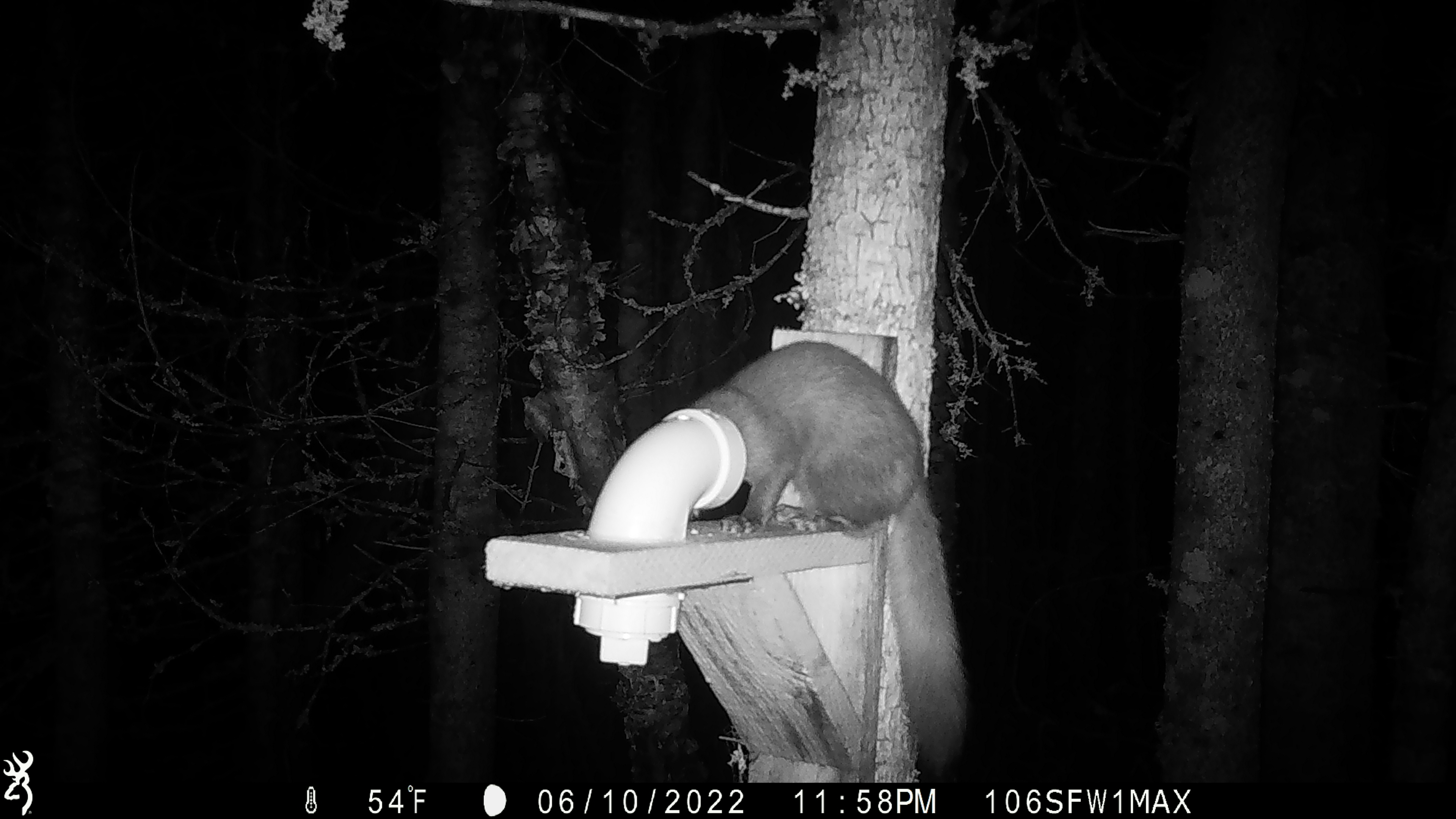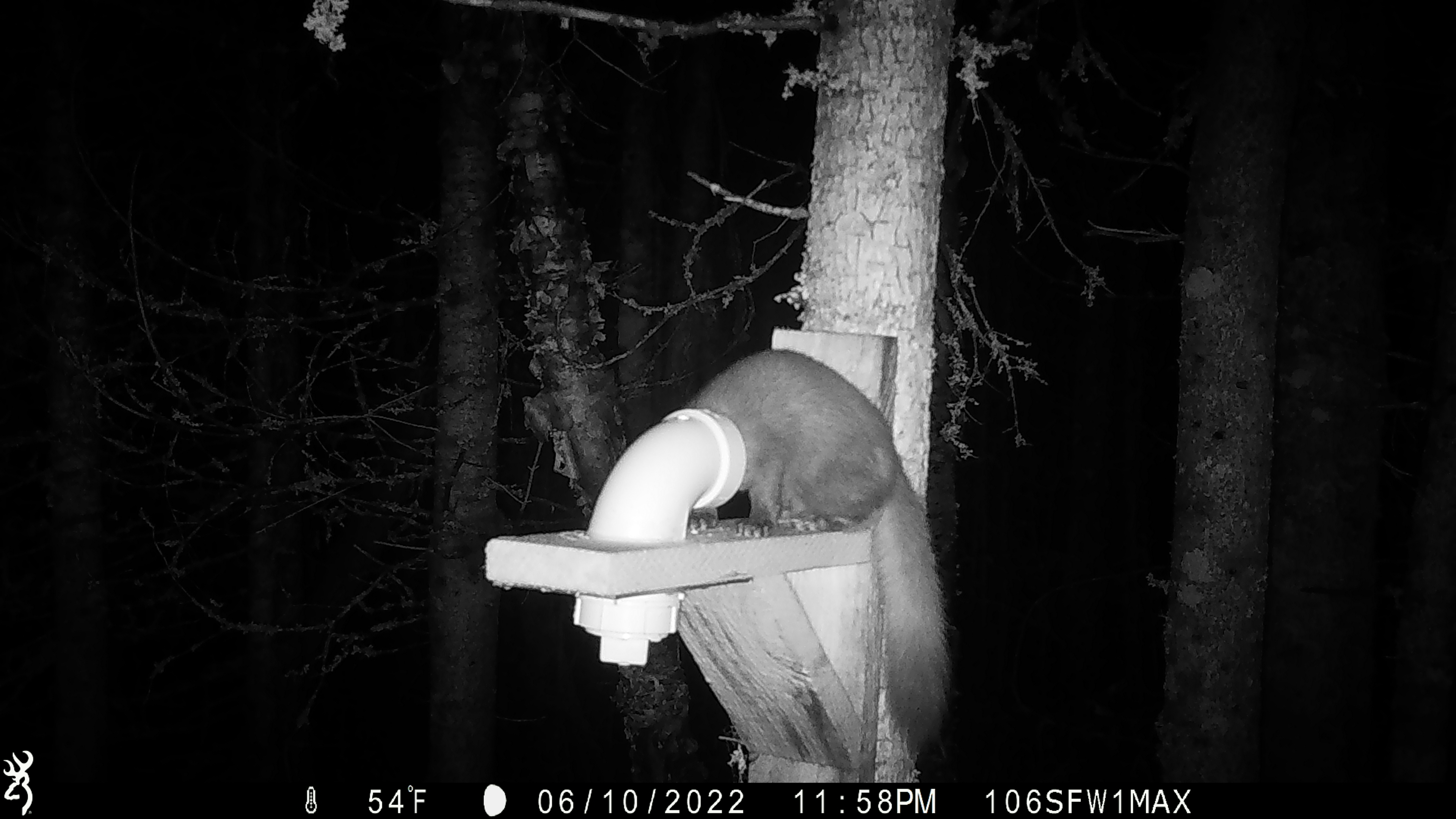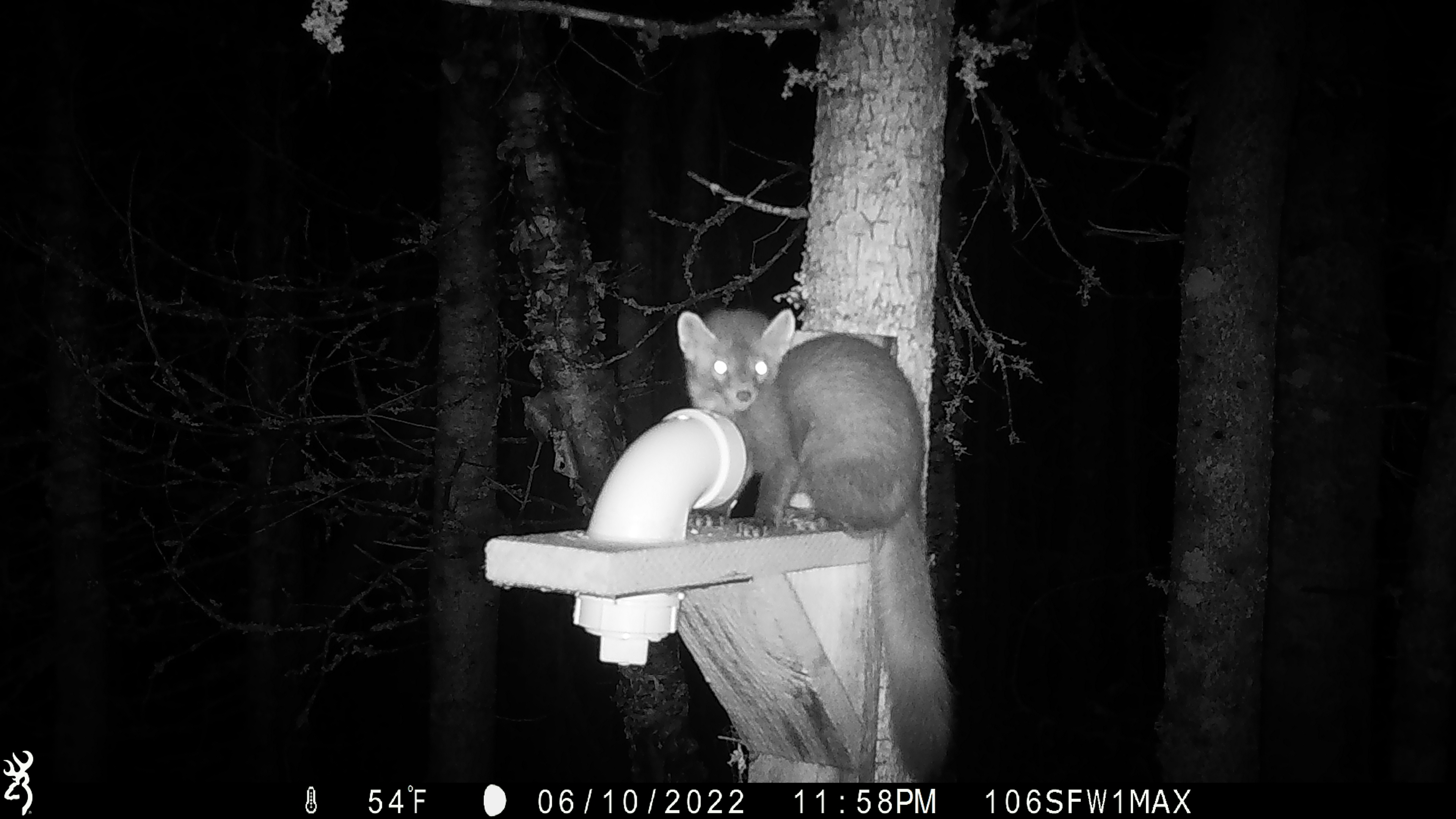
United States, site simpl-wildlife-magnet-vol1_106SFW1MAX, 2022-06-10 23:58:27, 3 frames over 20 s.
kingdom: Animalia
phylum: Chordata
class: Mammalia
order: Carnivora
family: Mustelidae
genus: Martes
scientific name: Martes americana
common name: american marten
American marten (Martes americana).